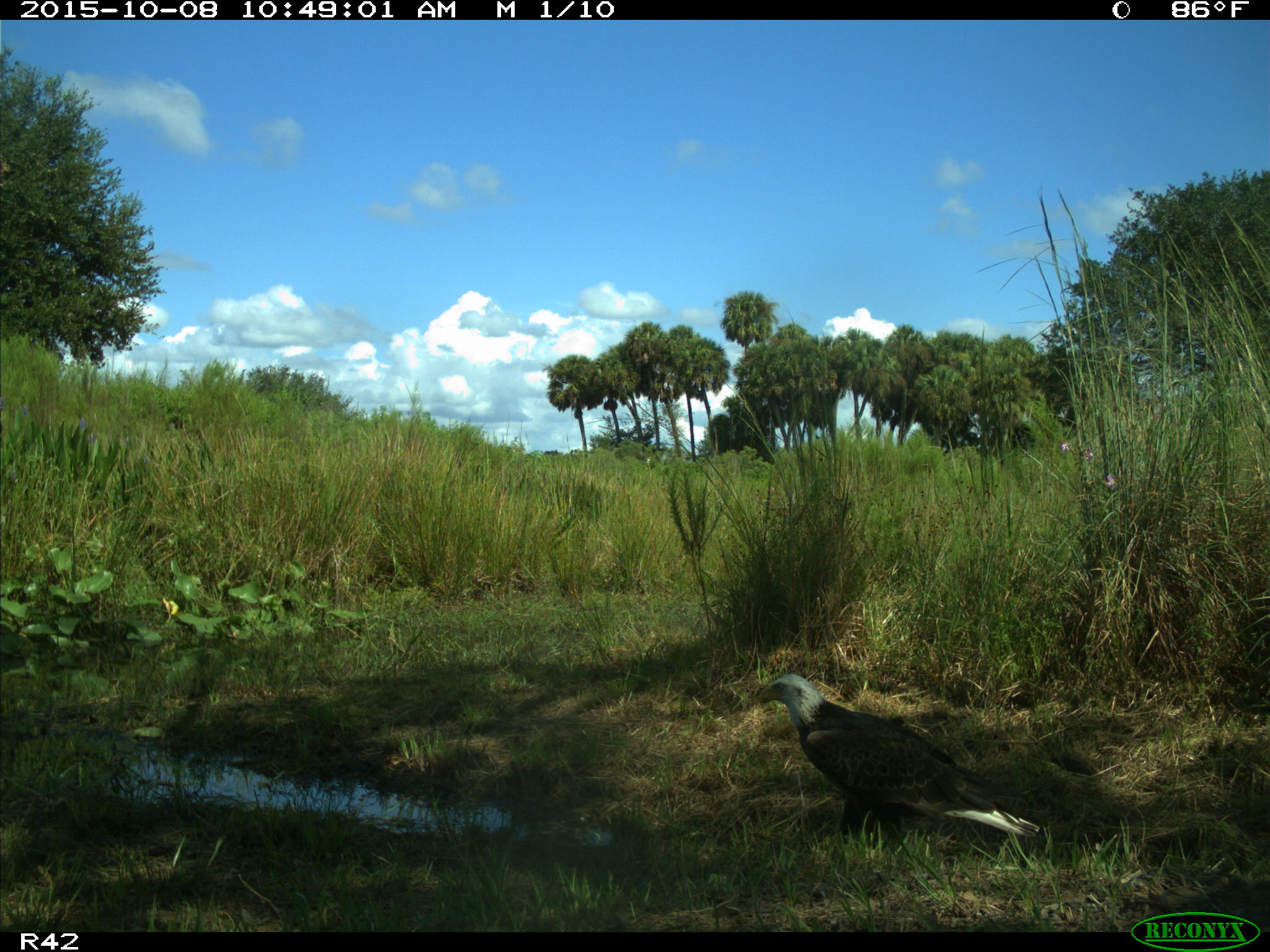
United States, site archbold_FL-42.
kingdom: Animalia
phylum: Chordata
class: Aves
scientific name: Aves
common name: birds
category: unidentified bird